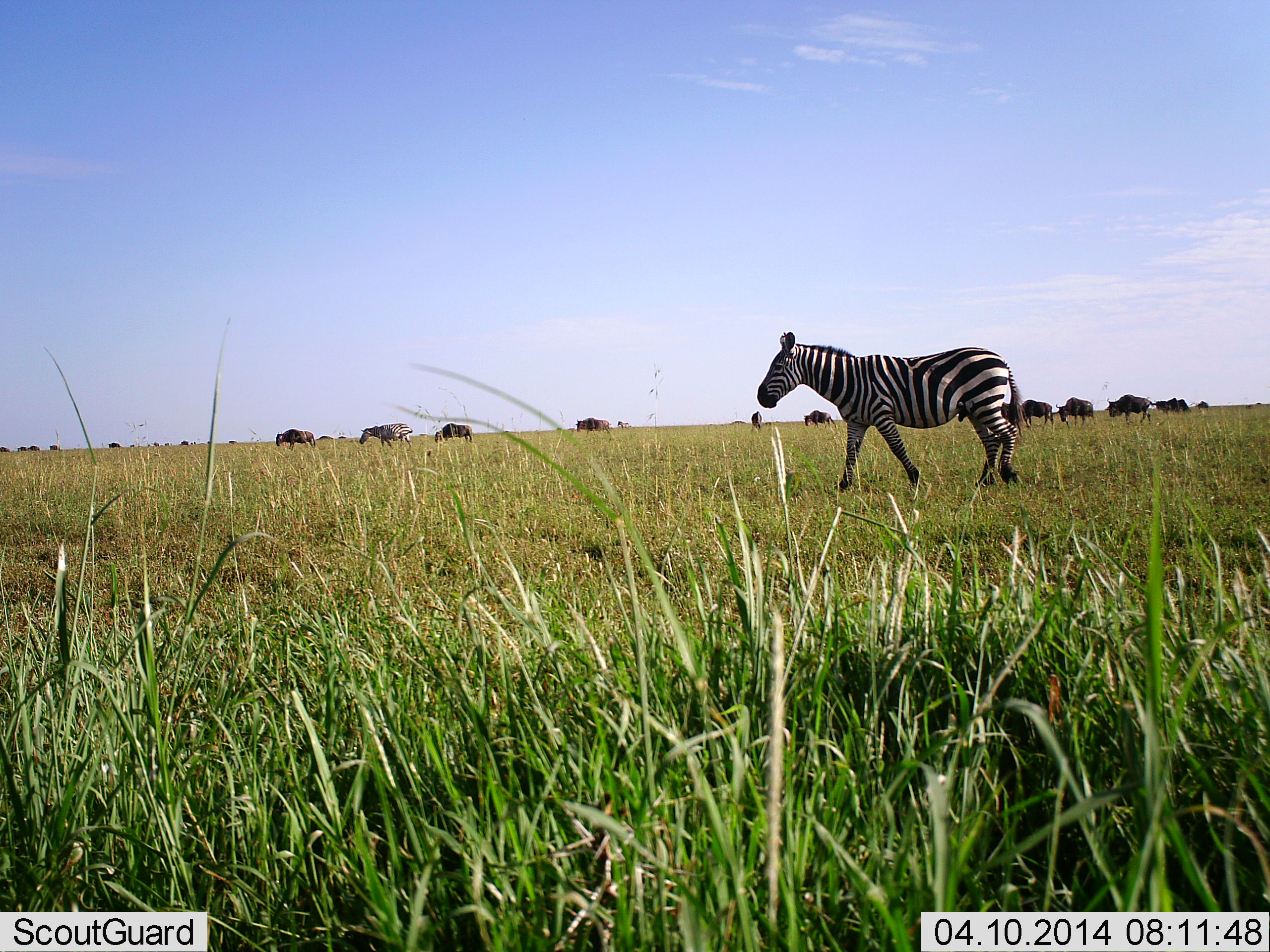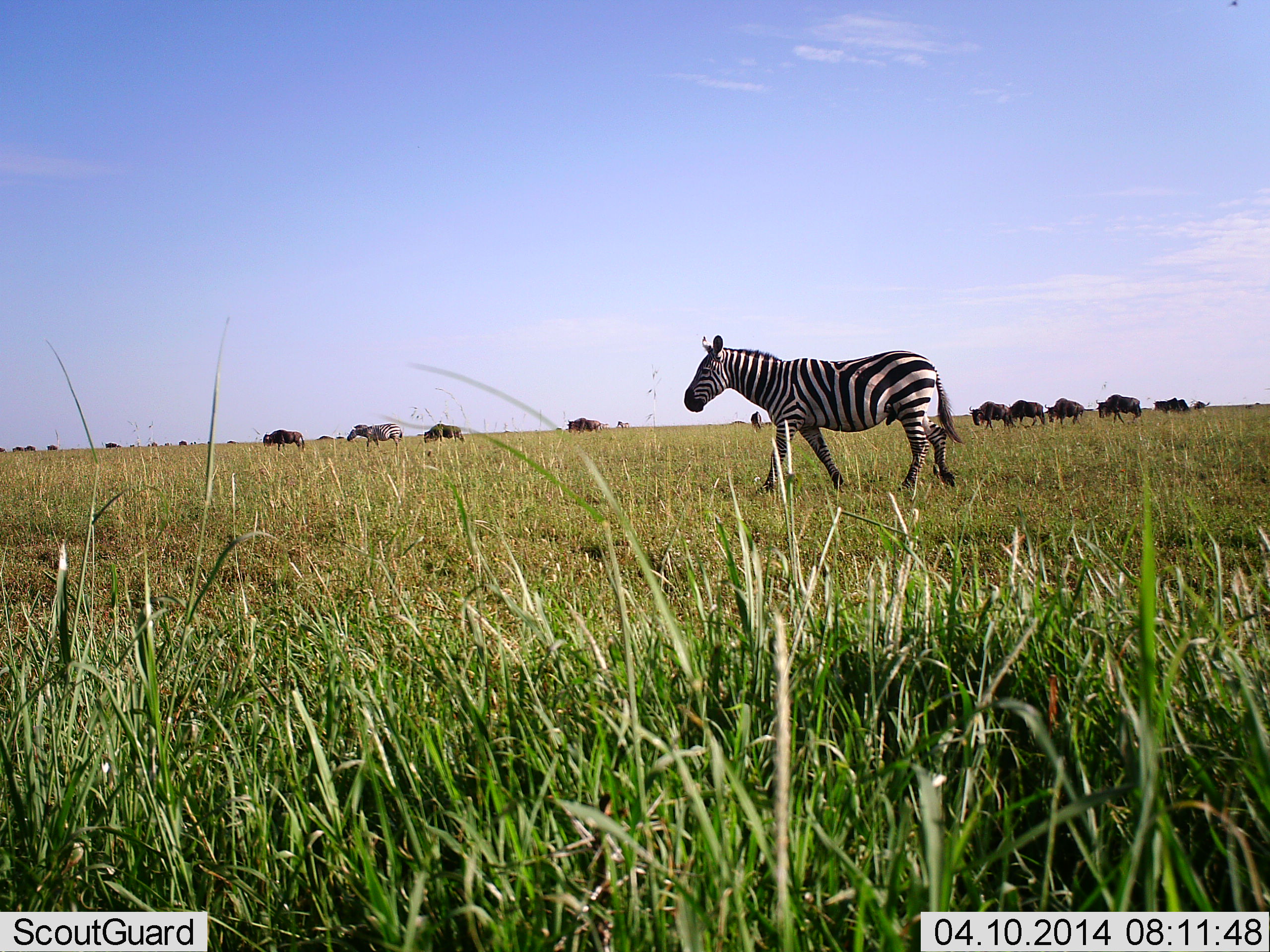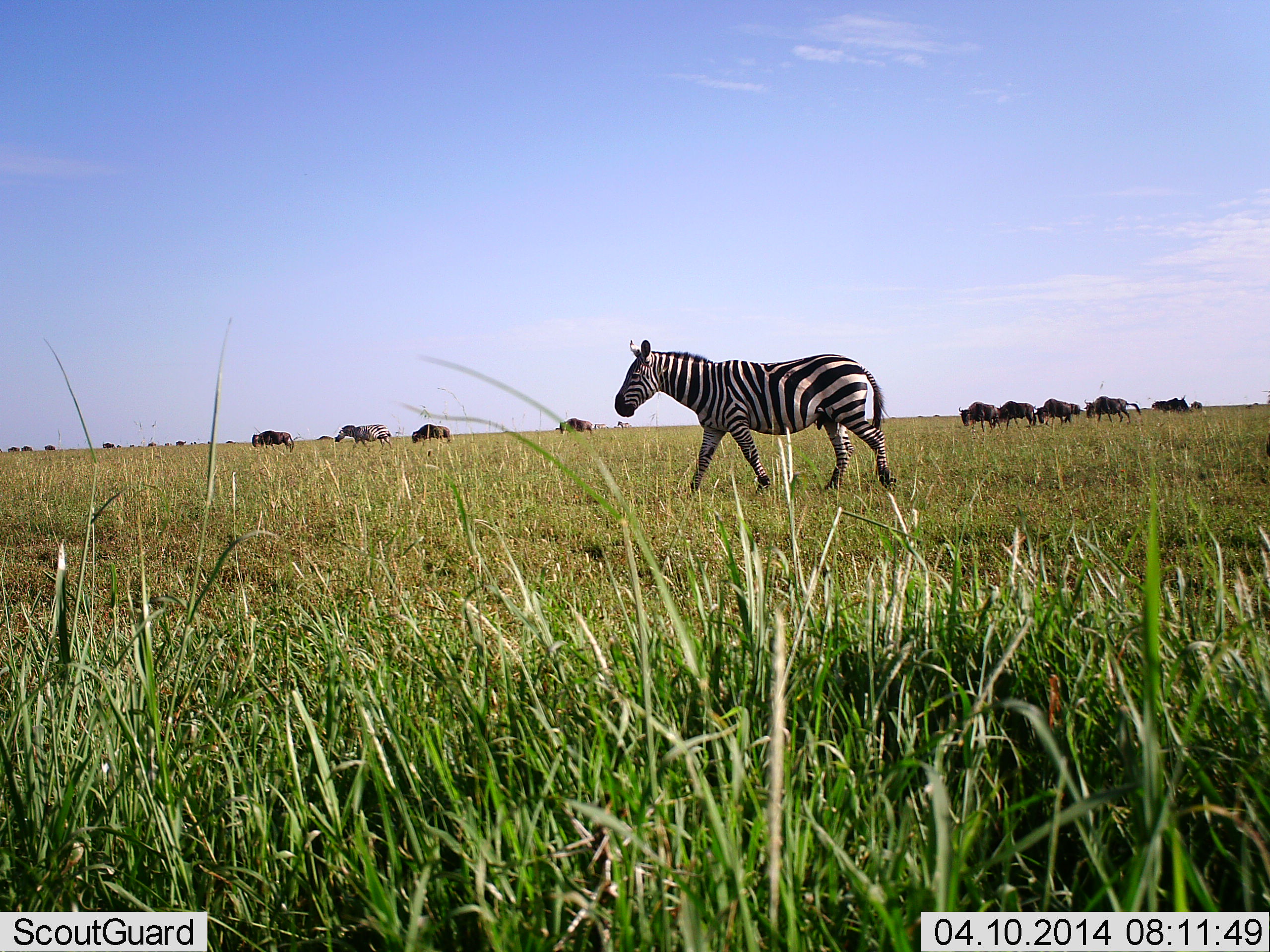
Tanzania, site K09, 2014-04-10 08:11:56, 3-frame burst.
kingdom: Animalia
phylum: Chordata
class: Mammalia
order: Artiodactyla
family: Bovidae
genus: Connochaetes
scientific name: Connochaetes taurinus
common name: blue wildebeest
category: wildebeest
Wildebeest (blue wildebeest) (Connochaetes taurinus), count 11-50. Behavior (volunteer vote fractions): standing 10%, resting 0%, moving 70%, interacting 0%. Young present (vote fraction): 0%. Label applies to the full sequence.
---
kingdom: Animalia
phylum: Chordata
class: Mammalia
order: Perissodactyla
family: Equidae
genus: Equus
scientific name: Equus quagga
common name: plains zebra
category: zebra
Zebra (plains zebra) (Equus quagga), count 1. Behavior (volunteer vote fractions): standing 7%, resting 0%, moving 93%, interacting 0%. Young present (vote fraction): 0%. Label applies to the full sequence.